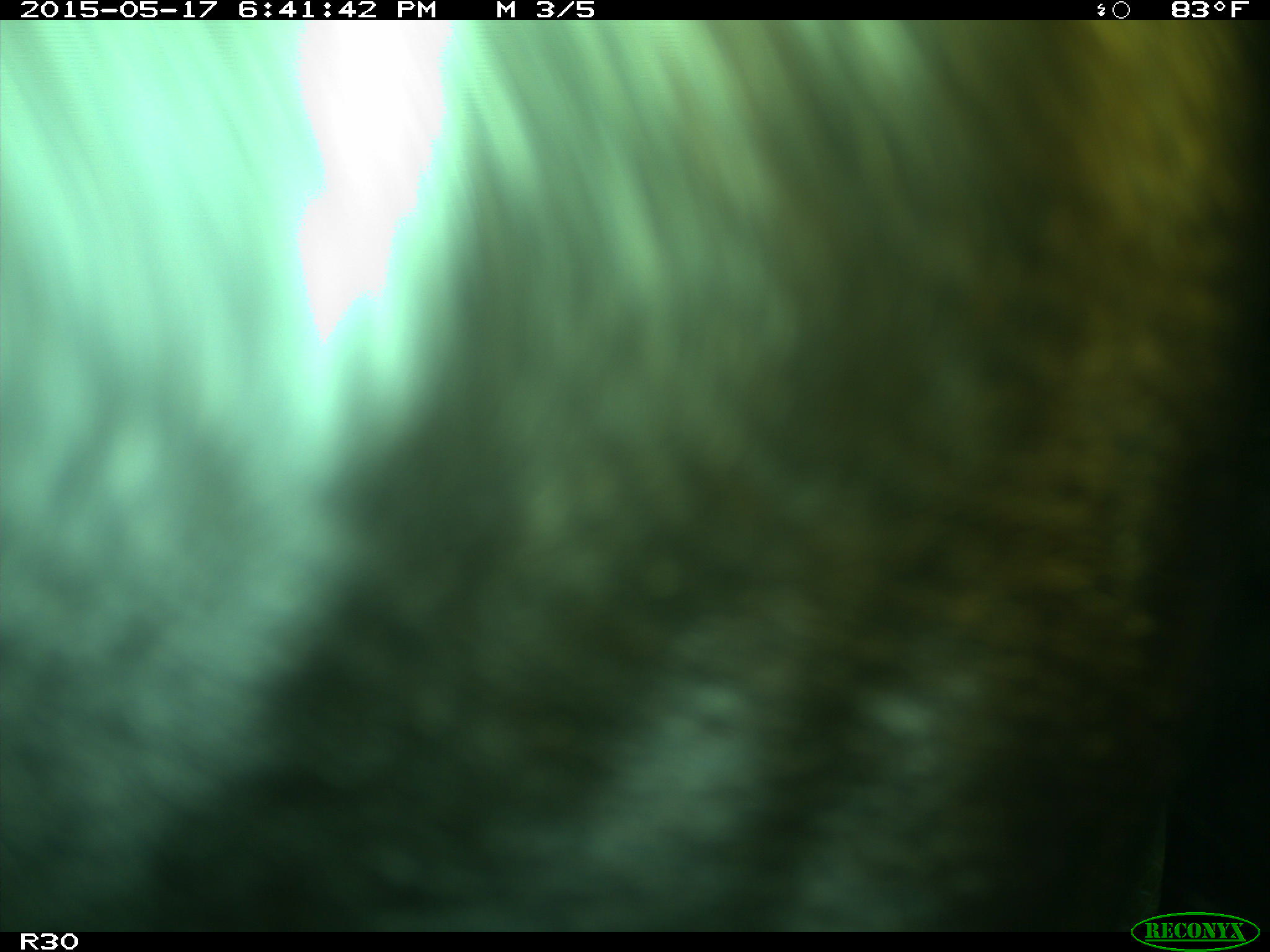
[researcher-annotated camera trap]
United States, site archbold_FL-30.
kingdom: Animalia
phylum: Chordata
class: Mammalia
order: Artiodactyla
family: Bovidae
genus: Bos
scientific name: Bos taurus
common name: domestic cow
Bos taurus (domestic cow).